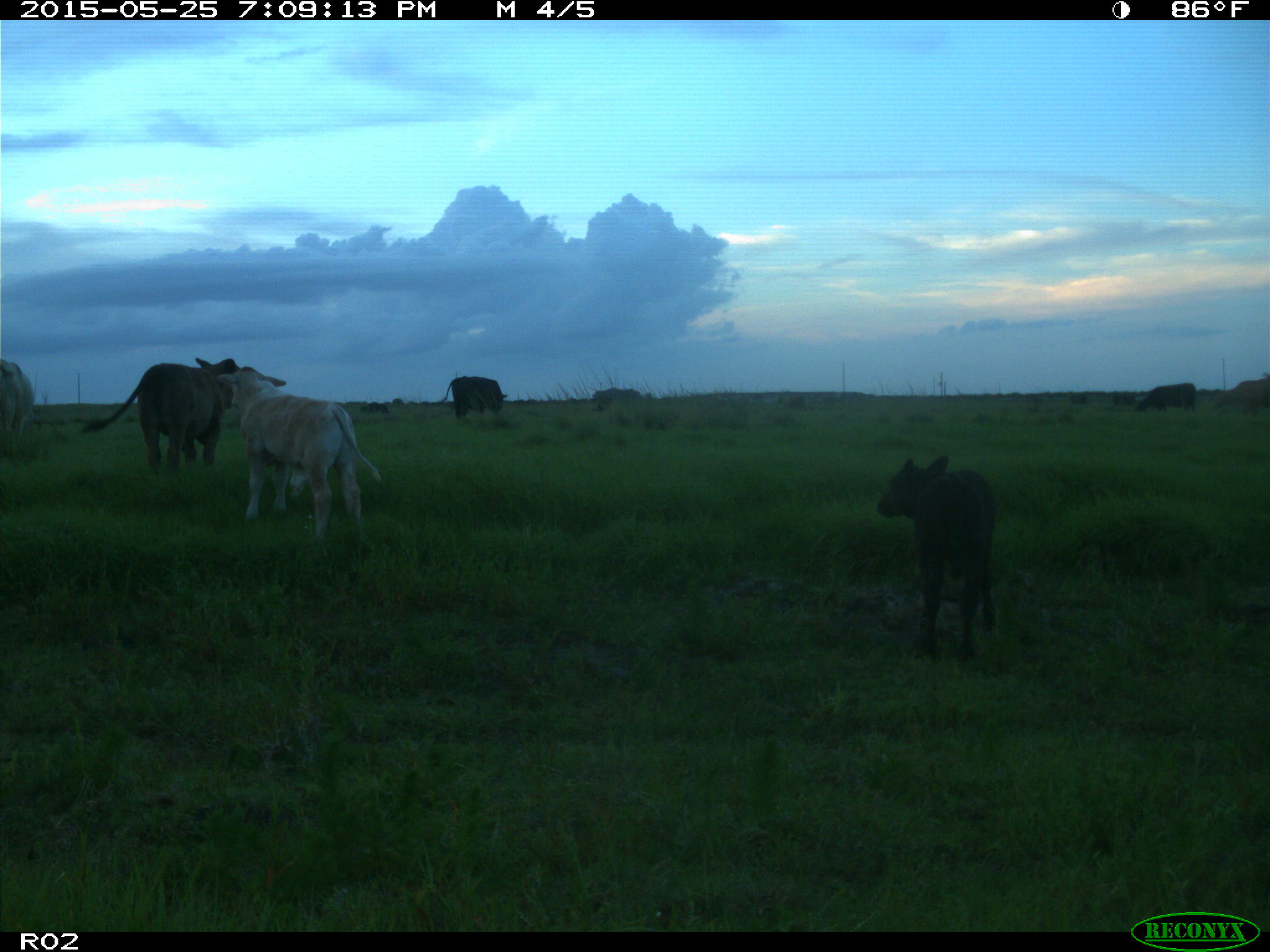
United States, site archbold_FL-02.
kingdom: Animalia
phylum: Chordata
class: Mammalia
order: Artiodactyla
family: Bovidae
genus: Bos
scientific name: Bos taurus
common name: domestic cow